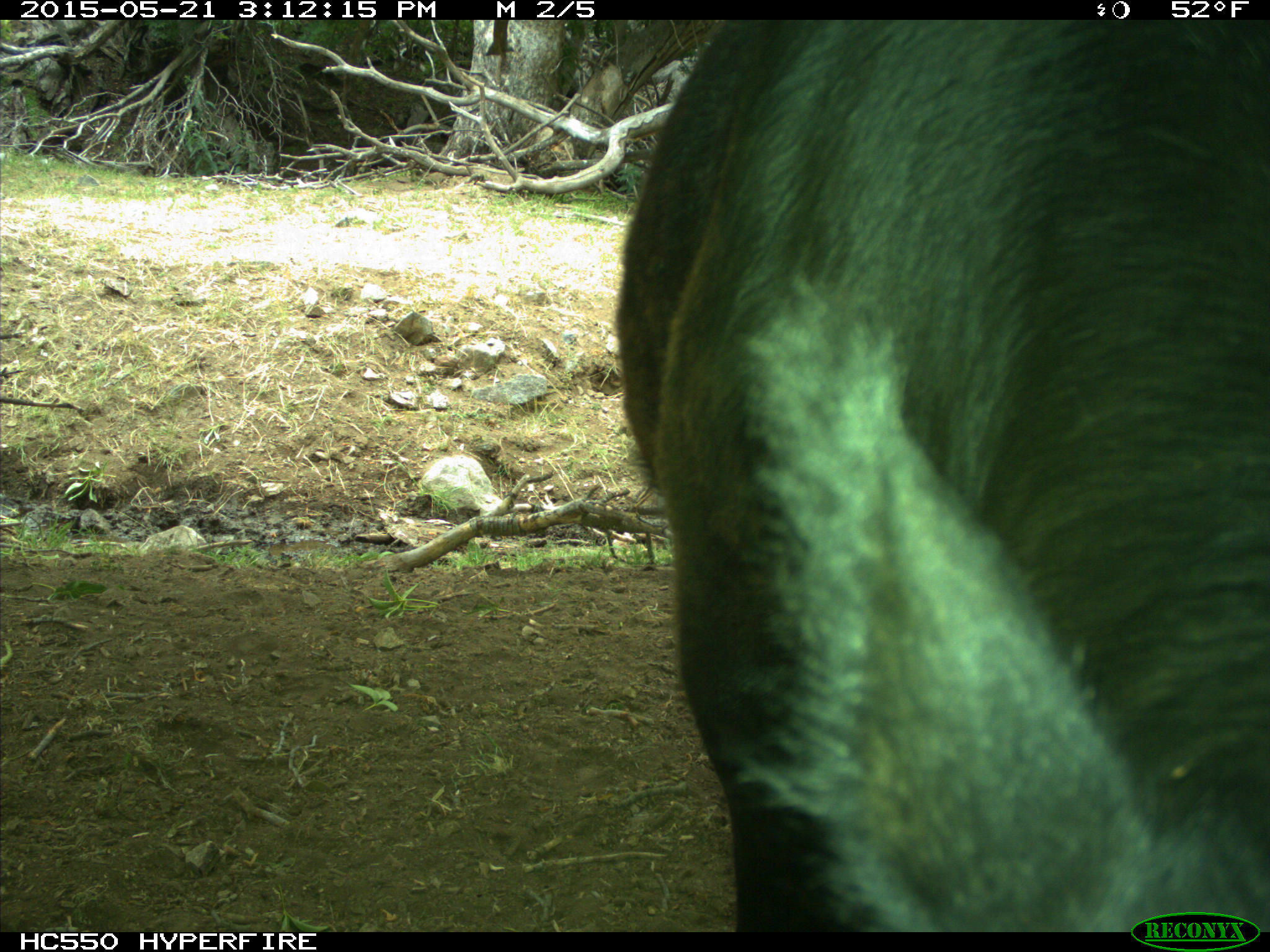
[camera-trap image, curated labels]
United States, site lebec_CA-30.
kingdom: Animalia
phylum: Chordata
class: Mammalia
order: Artiodactyla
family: Bovidae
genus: Bos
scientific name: Bos taurus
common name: domestic cow